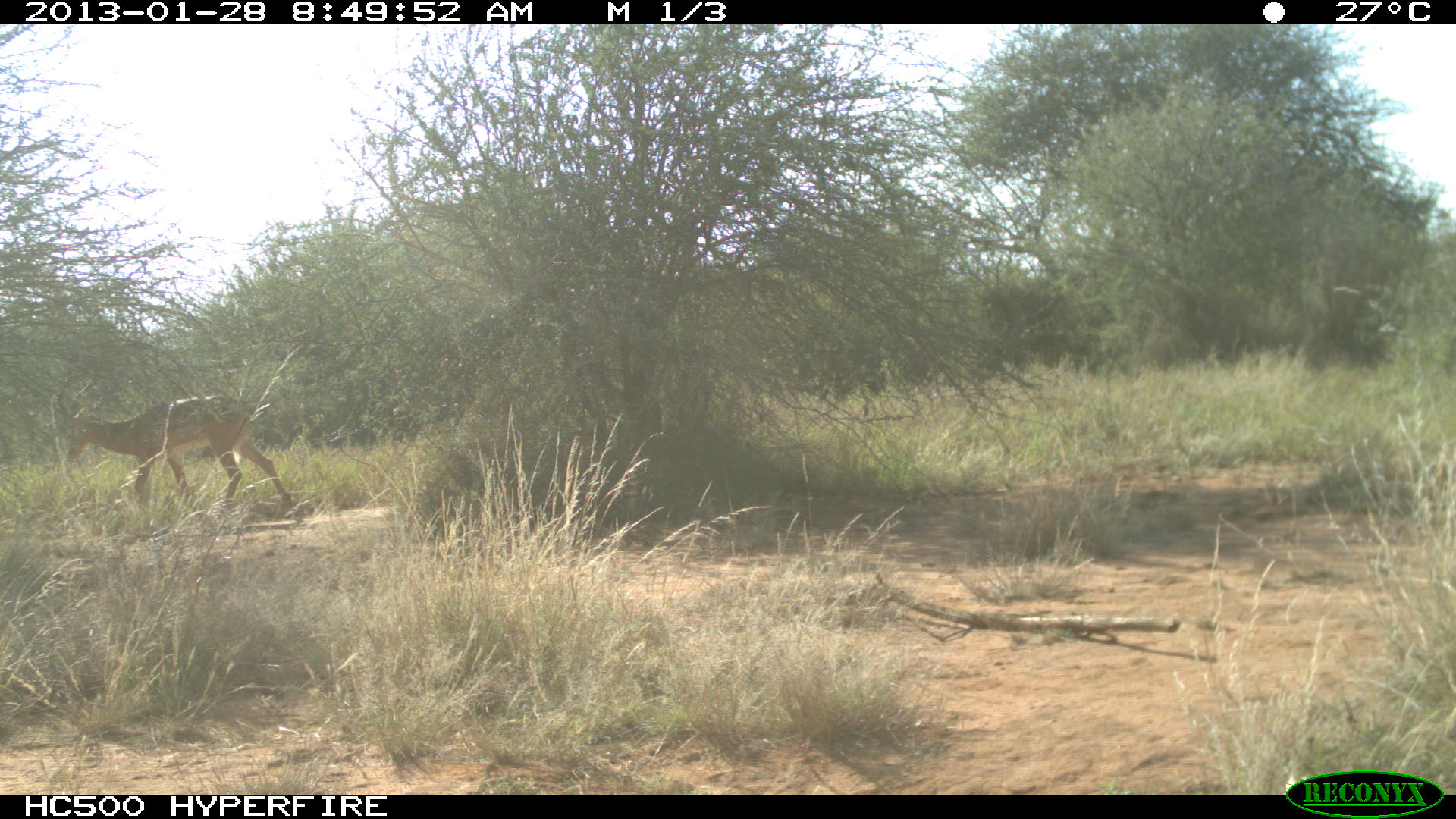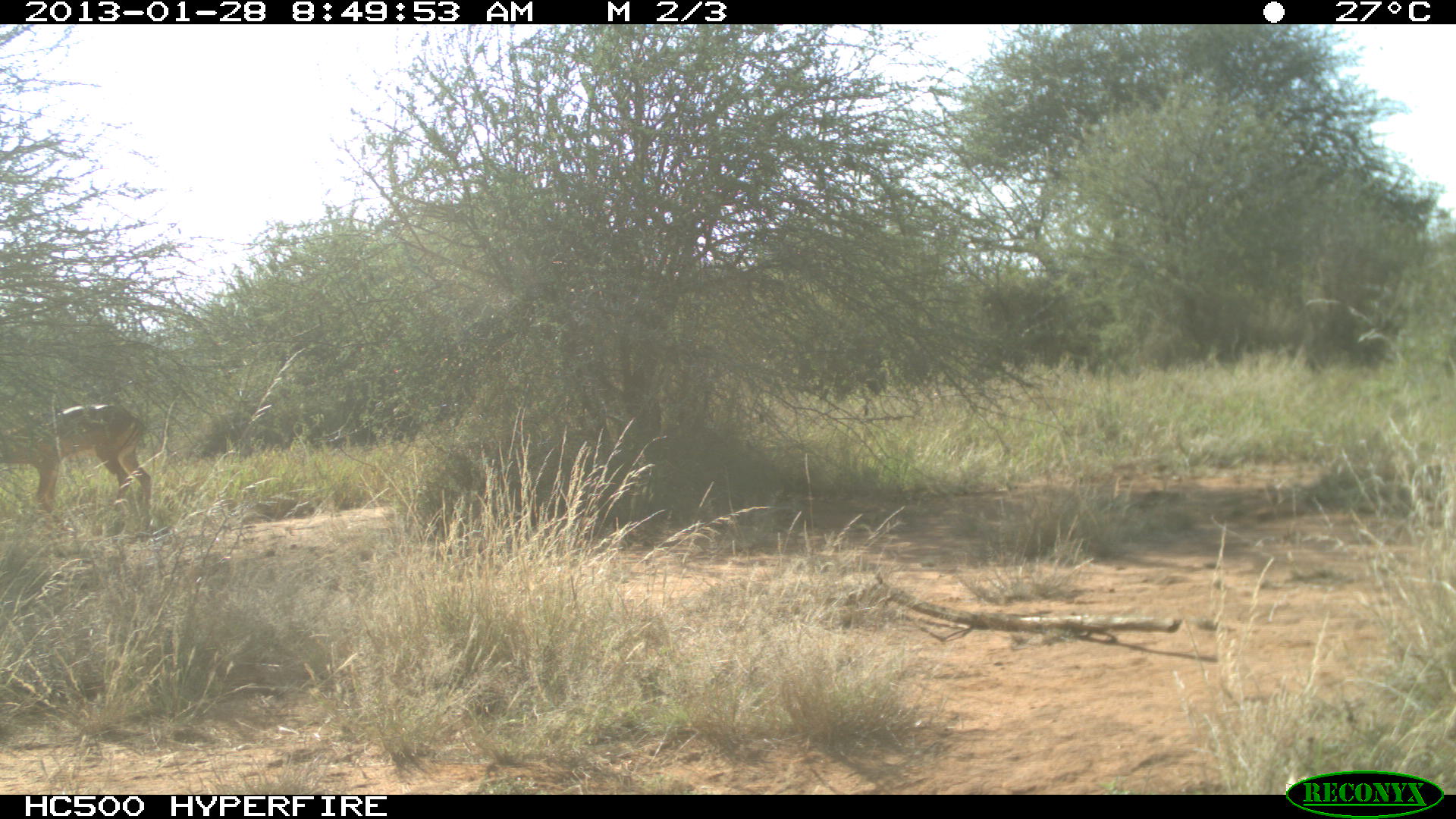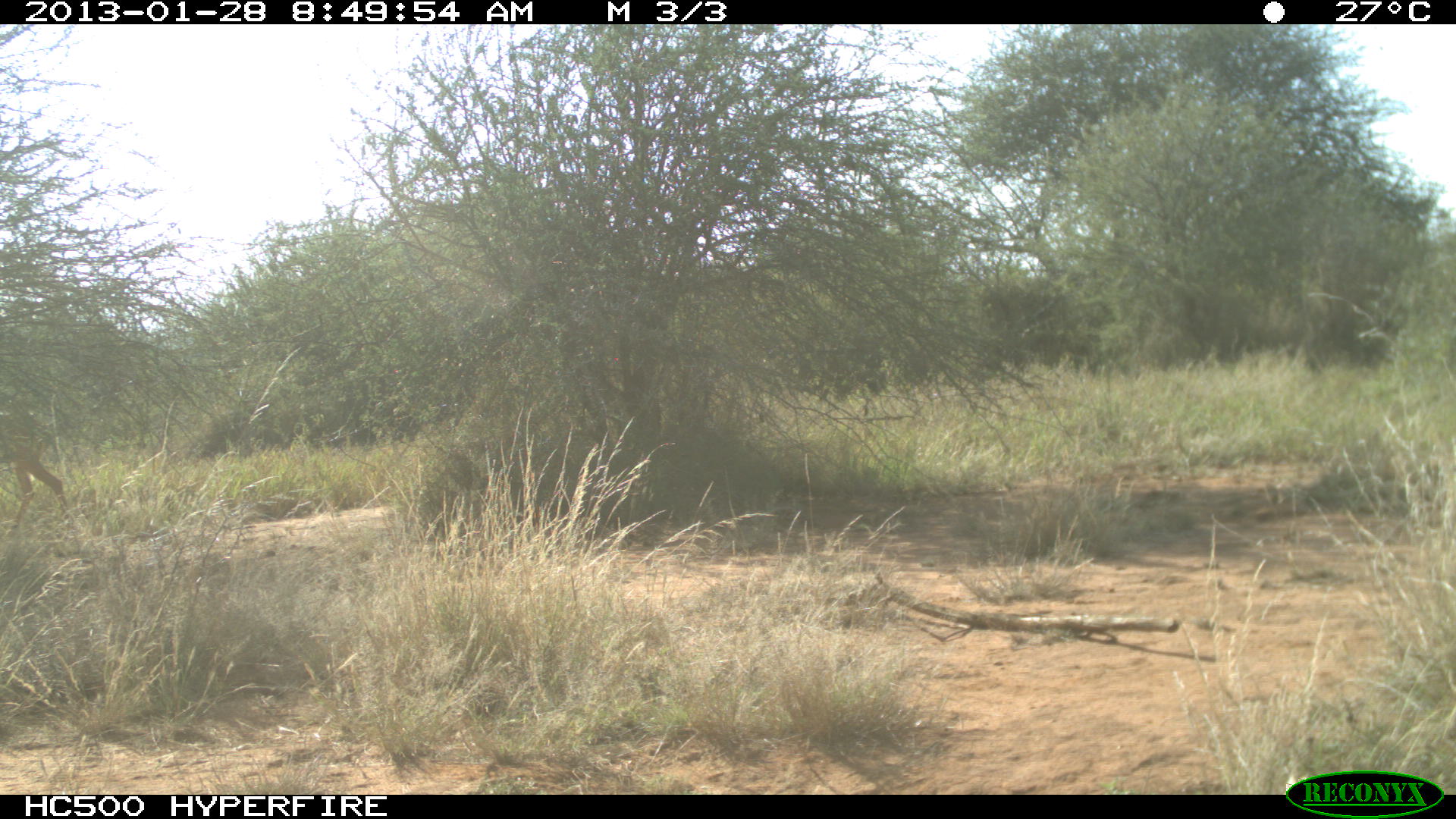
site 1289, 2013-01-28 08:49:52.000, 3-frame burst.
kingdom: Animalia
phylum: Chordata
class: Mammalia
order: Artiodactyla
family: Bovidae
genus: Aepyceros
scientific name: Aepyceros melampus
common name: impala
Aepyceros melampus (impala), count 1.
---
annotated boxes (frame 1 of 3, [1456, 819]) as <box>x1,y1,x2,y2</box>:
aepyceros melampus: <box>48,377,294,525</box>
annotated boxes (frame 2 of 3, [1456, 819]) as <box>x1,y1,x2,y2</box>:
aepyceros melampus: <box>0,401,152,516</box>